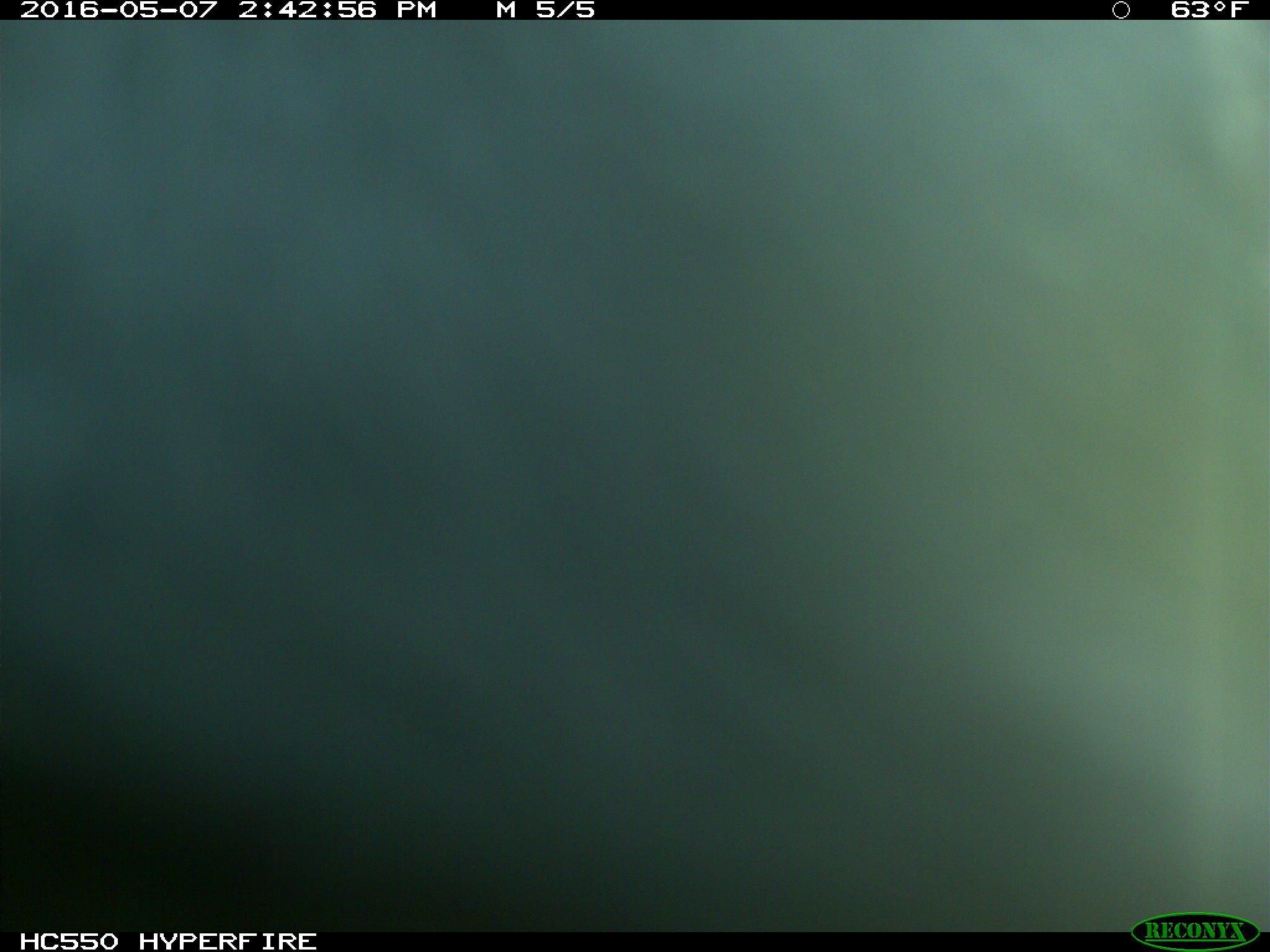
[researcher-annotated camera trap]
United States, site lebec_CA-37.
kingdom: Animalia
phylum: Chordata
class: Mammalia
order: Artiodactyla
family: Bovidae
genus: Bos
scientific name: Bos taurus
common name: domestic cow